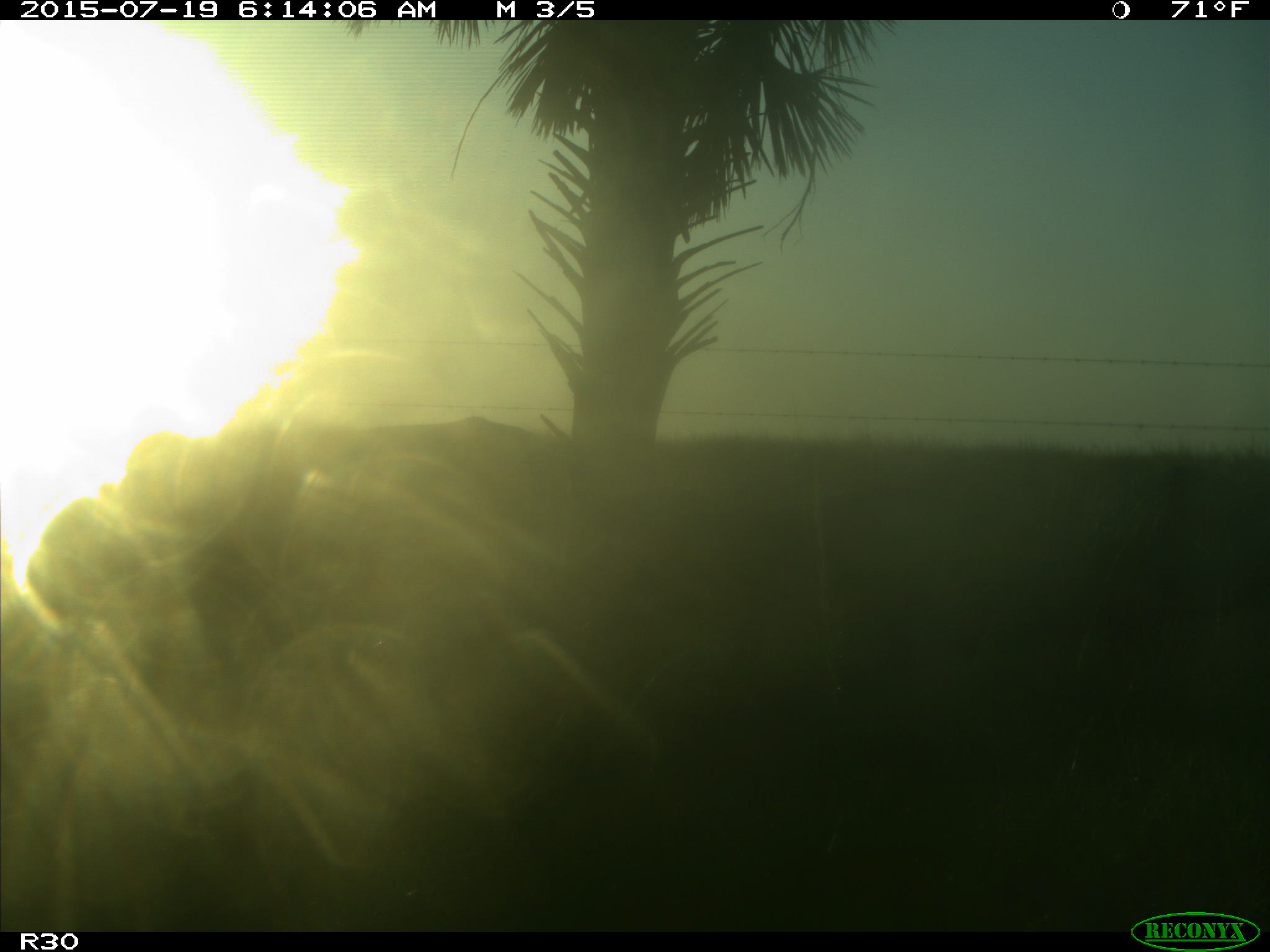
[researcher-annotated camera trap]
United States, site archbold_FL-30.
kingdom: Animalia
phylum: Chordata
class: Mammalia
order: Artiodactyla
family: Bovidae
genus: Bos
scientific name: Bos taurus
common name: domestic cow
Bos taurus (domestic cow).